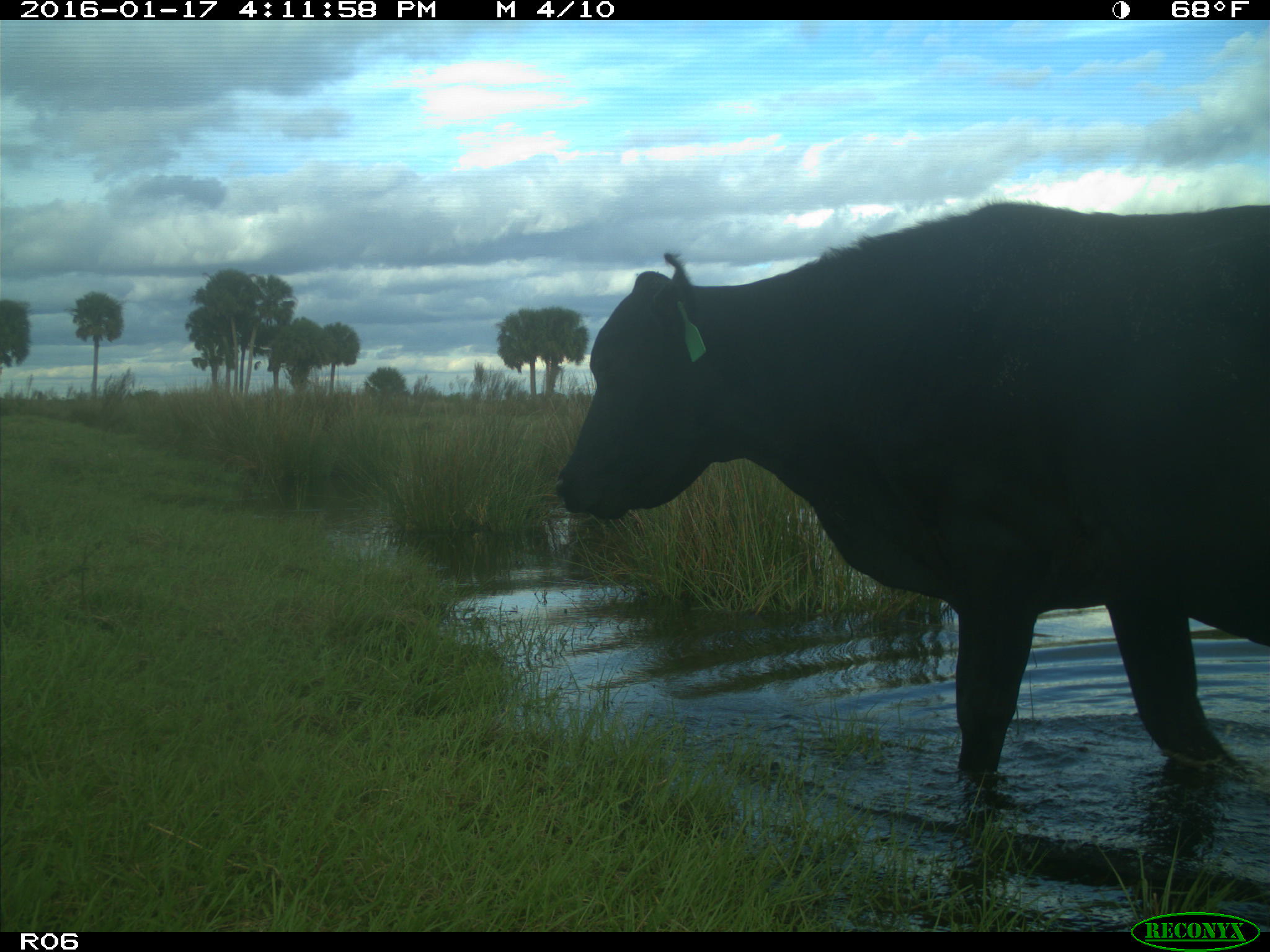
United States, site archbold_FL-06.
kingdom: Animalia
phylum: Chordata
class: Mammalia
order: Artiodactyla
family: Bovidae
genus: Bos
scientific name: Bos taurus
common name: domestic cow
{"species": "Bos taurus (domestic cow)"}